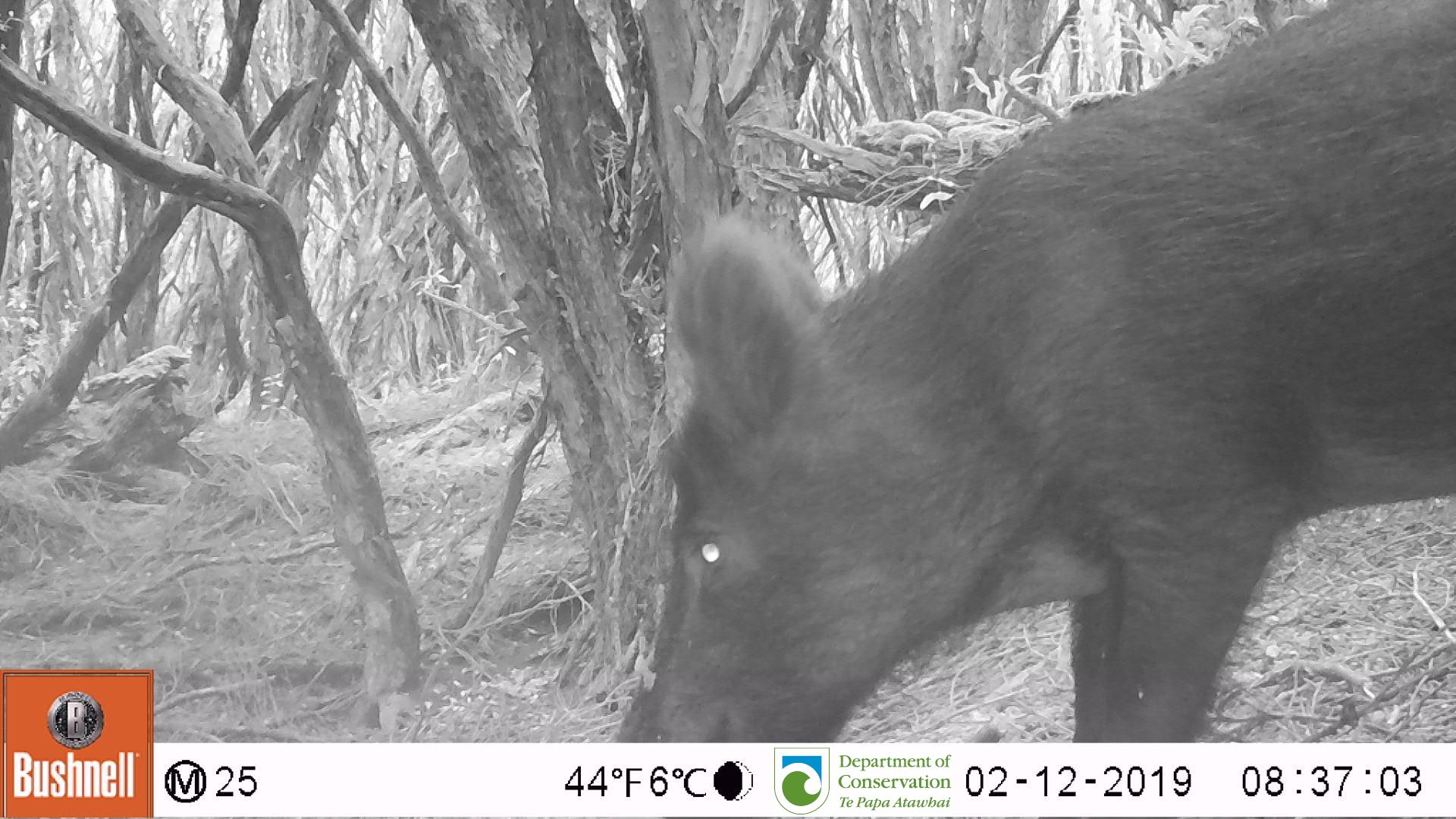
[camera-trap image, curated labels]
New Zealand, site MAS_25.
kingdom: Animalia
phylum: Chordata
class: Mammalia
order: Artiodactyla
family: Suidae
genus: Sus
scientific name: Sus scrofa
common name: pig